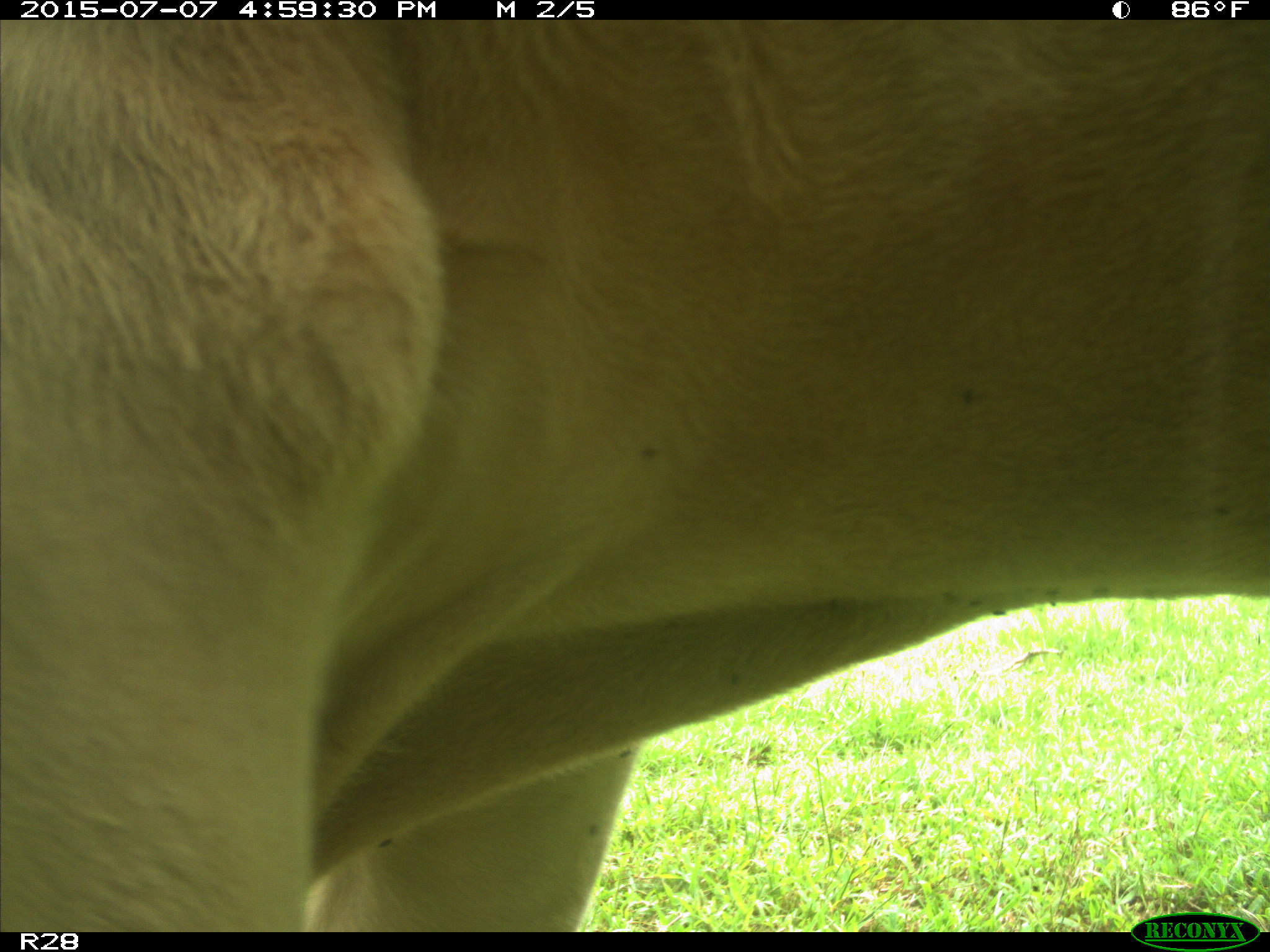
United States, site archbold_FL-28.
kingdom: Animalia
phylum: Chordata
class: Mammalia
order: Artiodactyla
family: Bovidae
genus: Bos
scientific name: Bos taurus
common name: domestic cow